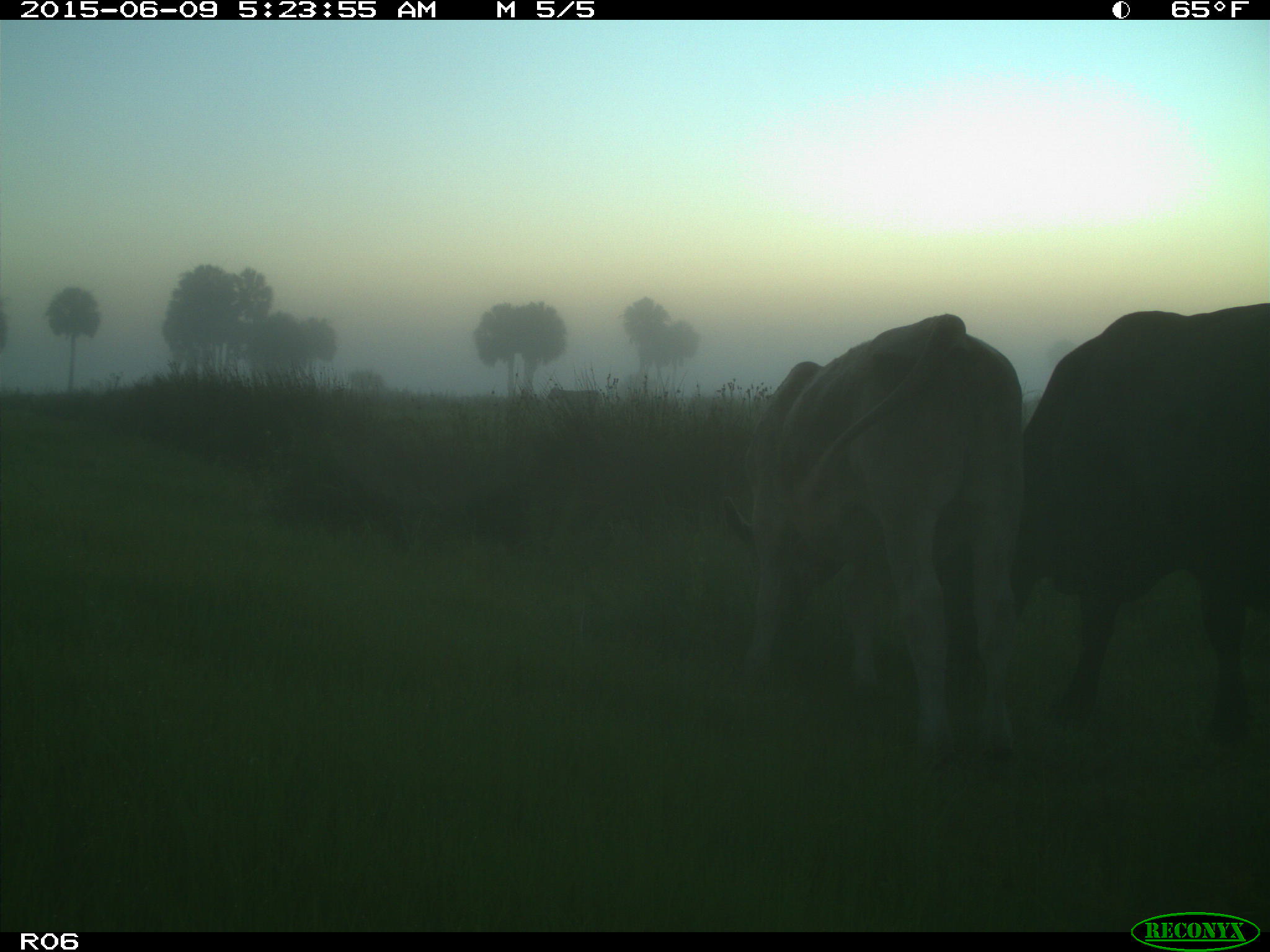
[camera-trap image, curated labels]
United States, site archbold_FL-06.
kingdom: Animalia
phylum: Chordata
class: Mammalia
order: Artiodactyla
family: Bovidae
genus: Bos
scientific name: Bos taurus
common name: domestic cow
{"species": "Bos taurus (domestic cow)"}